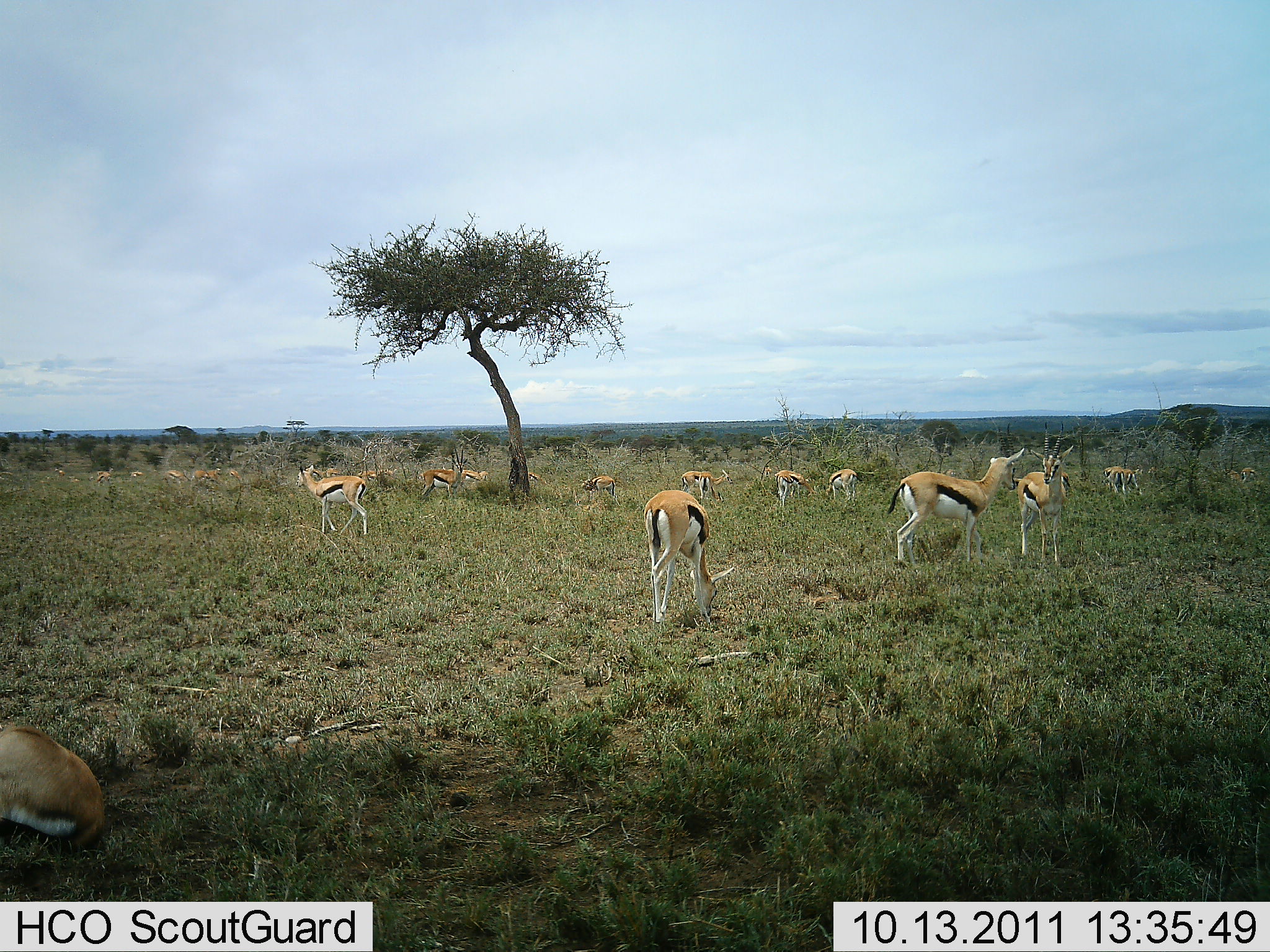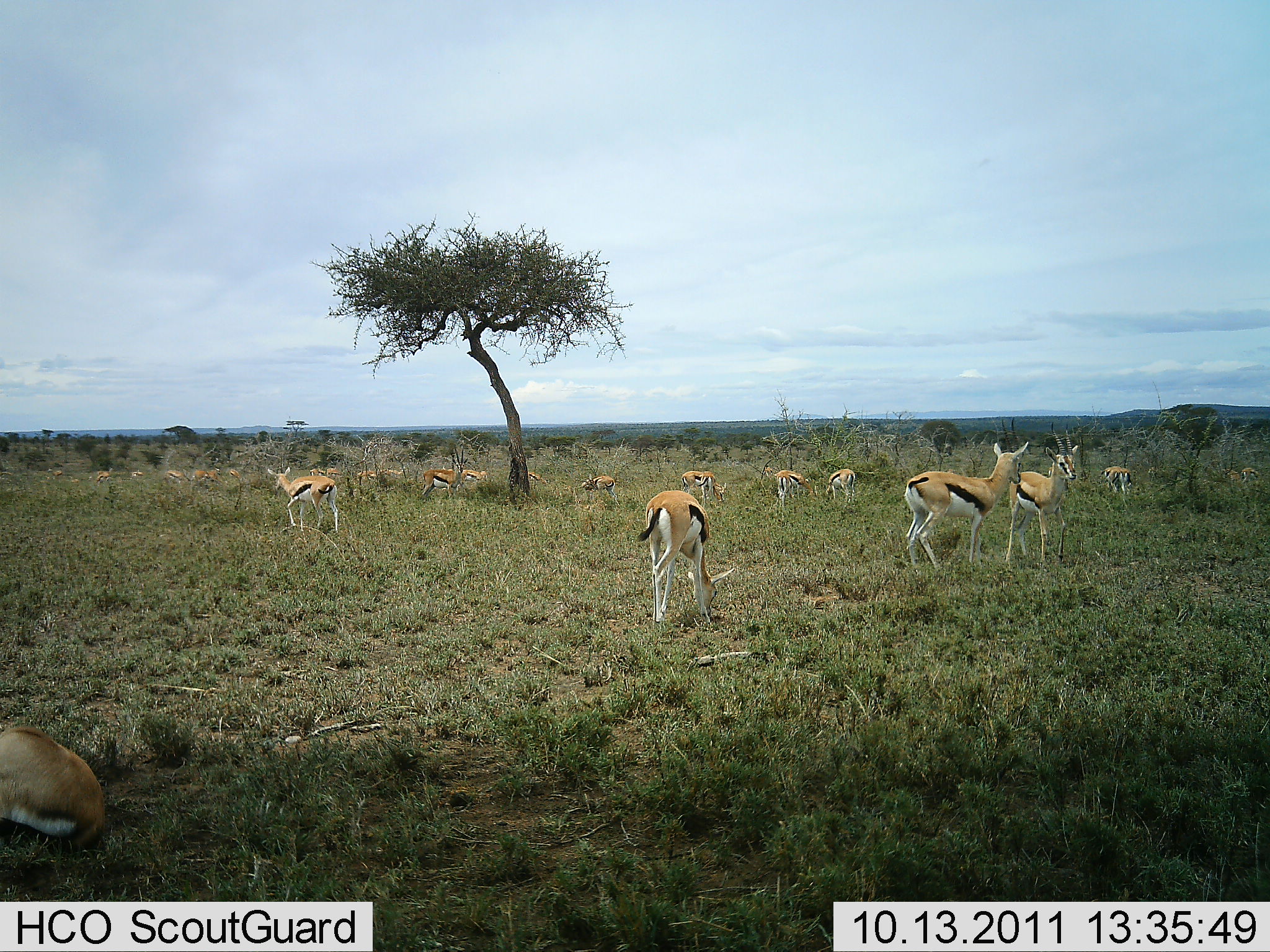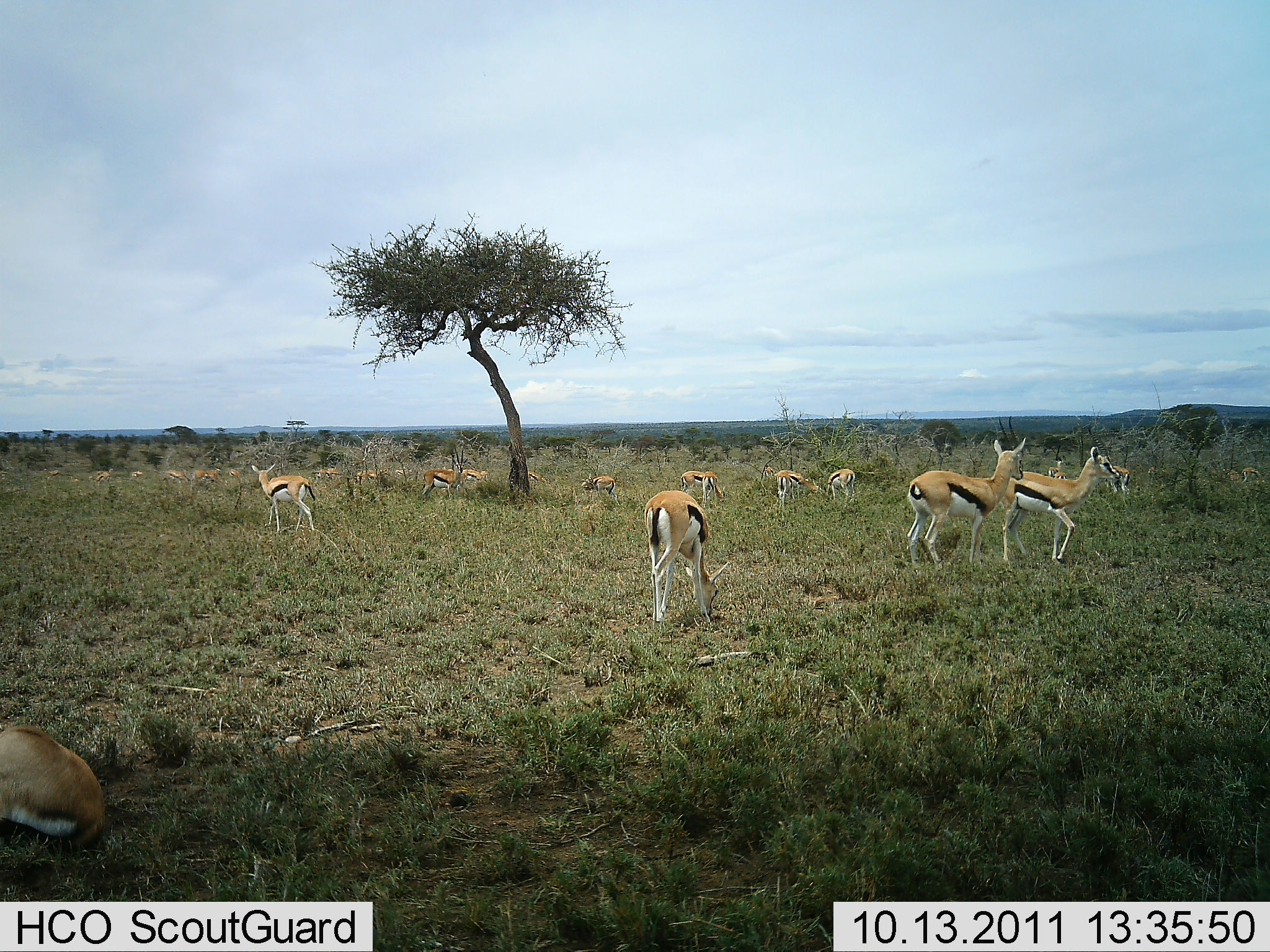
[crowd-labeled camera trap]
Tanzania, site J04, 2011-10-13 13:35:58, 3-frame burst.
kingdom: Animalia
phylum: Chordata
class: Mammalia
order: Artiodactyla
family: Bovidae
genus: Eudorcas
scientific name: Eudorcas thomsonii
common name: thomson's gazelle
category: gazellethomsons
Gazellethomsons (thomson's gazelle) (Eudorcas thomsonii), count 11-50. Behavior (volunteer vote fractions): standing 70%, resting 30%, moving 60%, interacting 10%. Young present (vote fraction): 0%. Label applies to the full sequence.